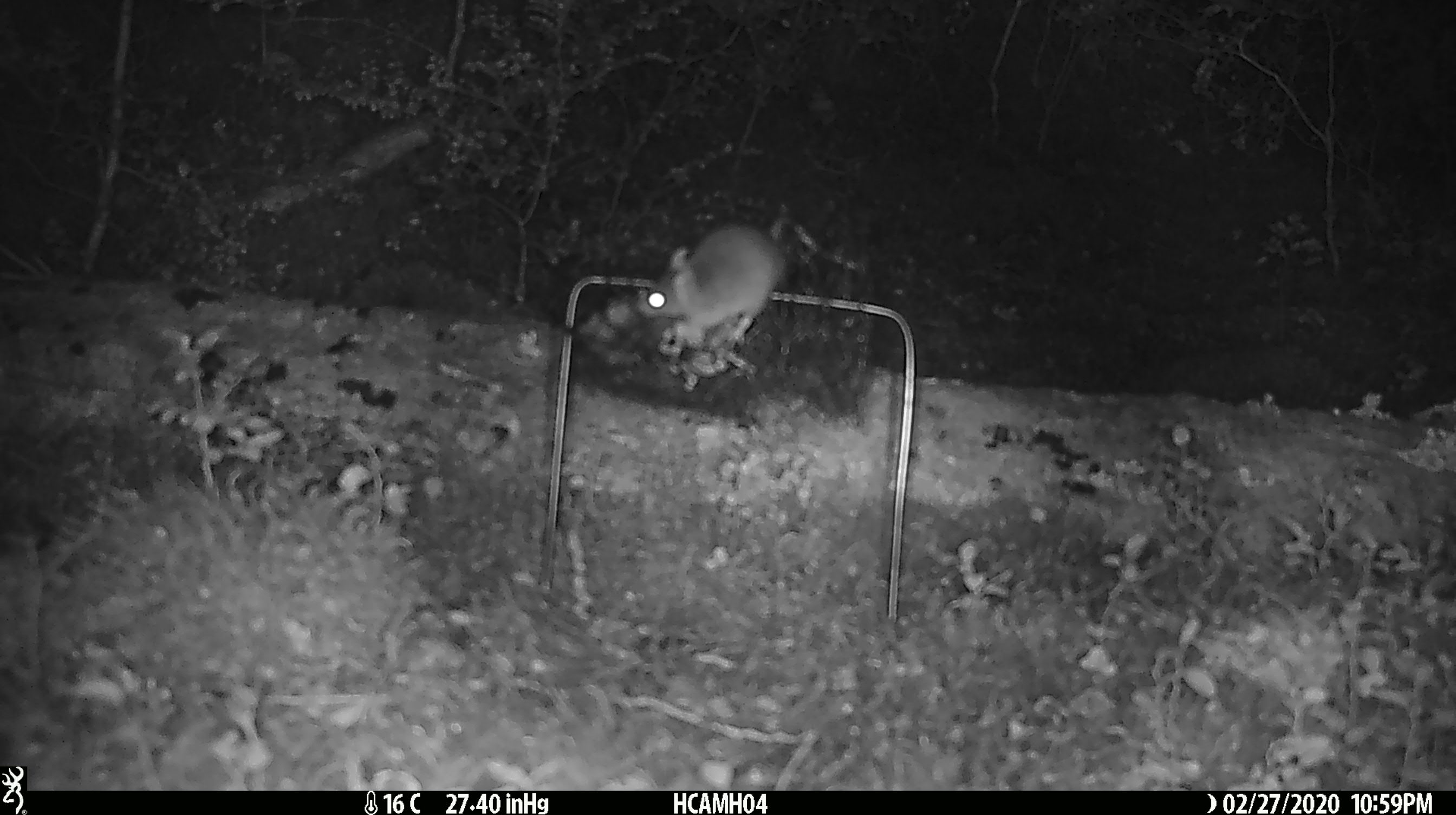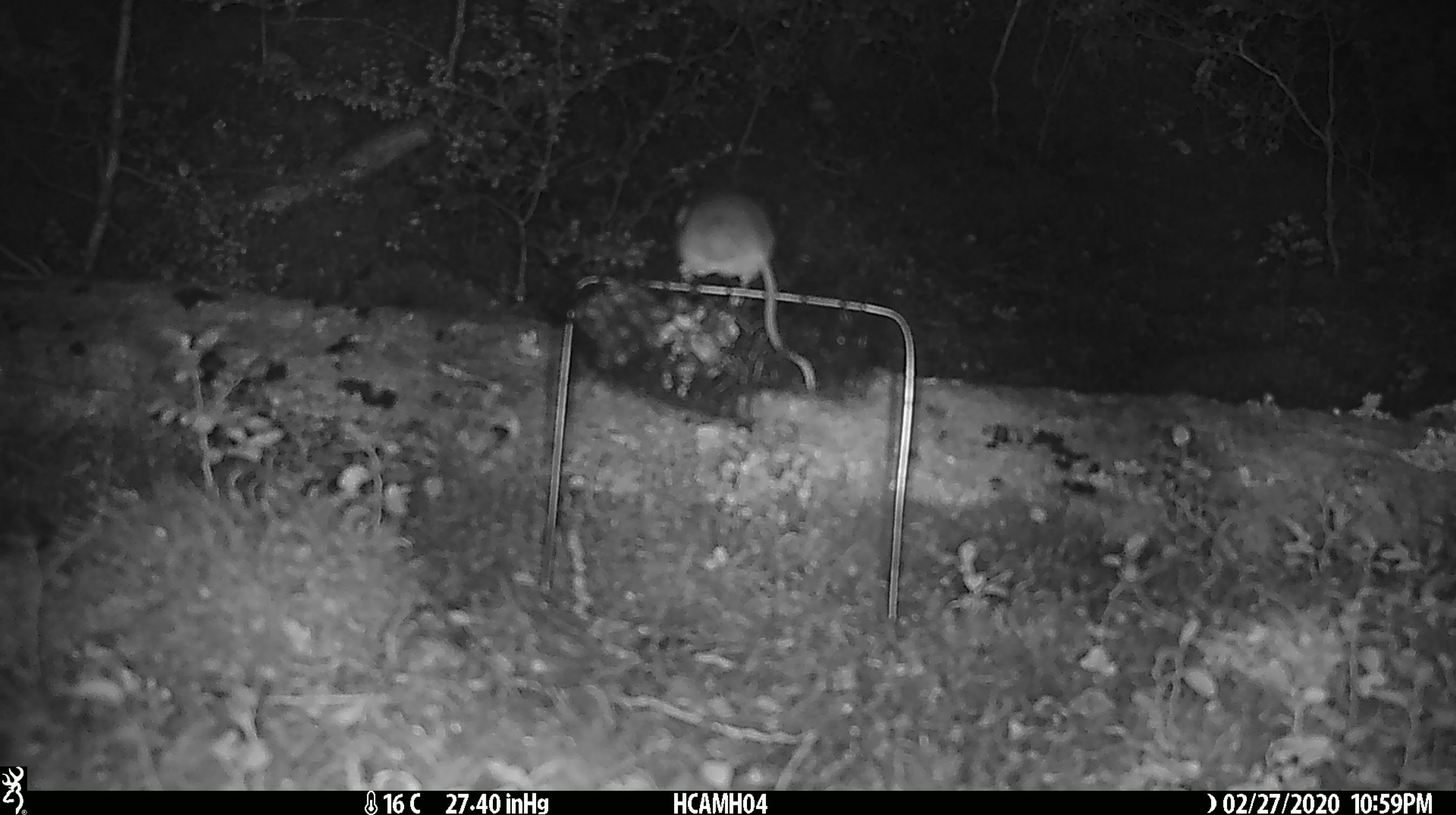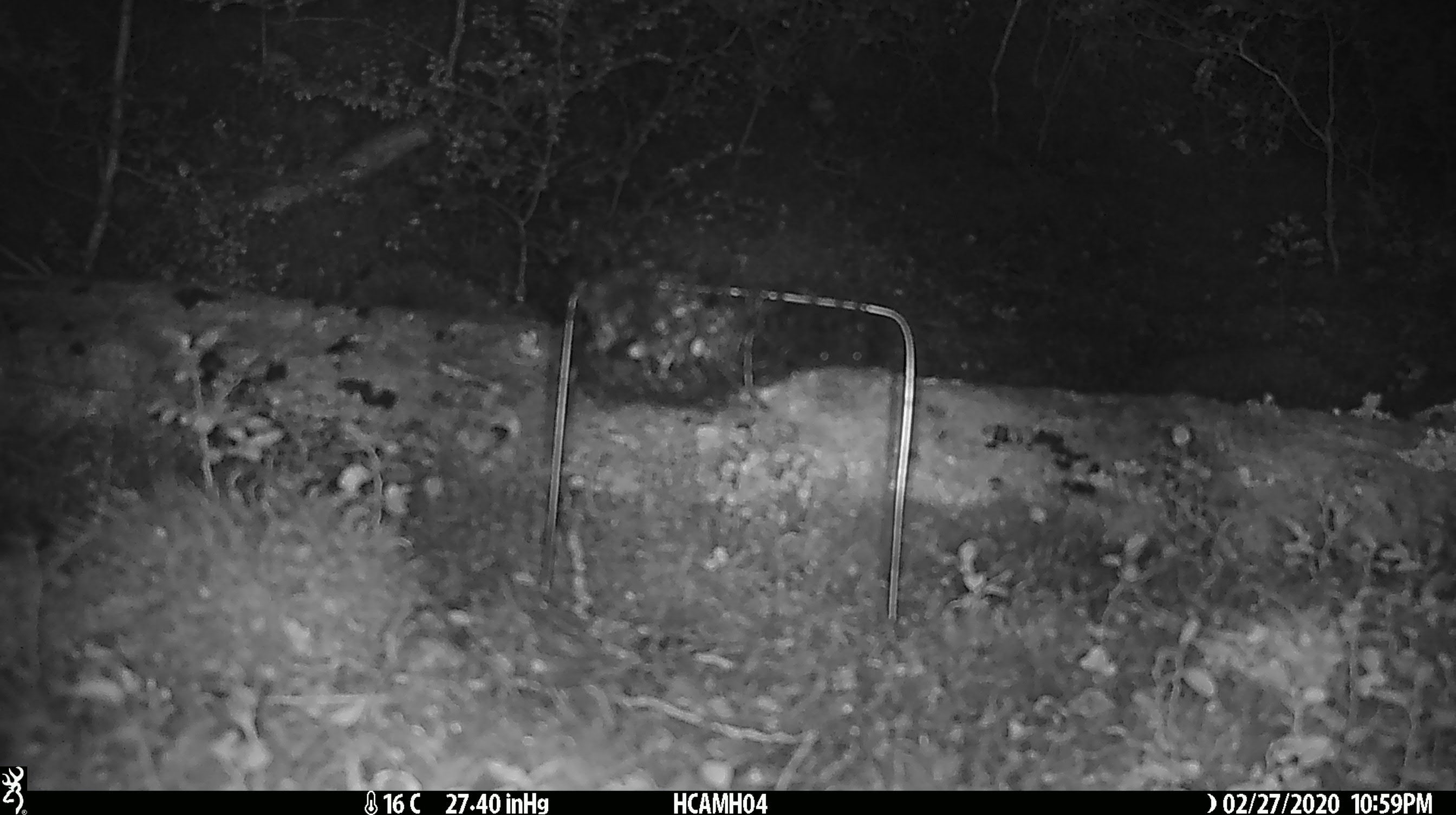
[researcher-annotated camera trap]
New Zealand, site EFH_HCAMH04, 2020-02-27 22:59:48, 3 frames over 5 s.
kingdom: Animalia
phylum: Chordata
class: Mammalia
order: Rodentia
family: Muridae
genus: Mus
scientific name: Mus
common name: mouse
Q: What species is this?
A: Mouse (Mus).